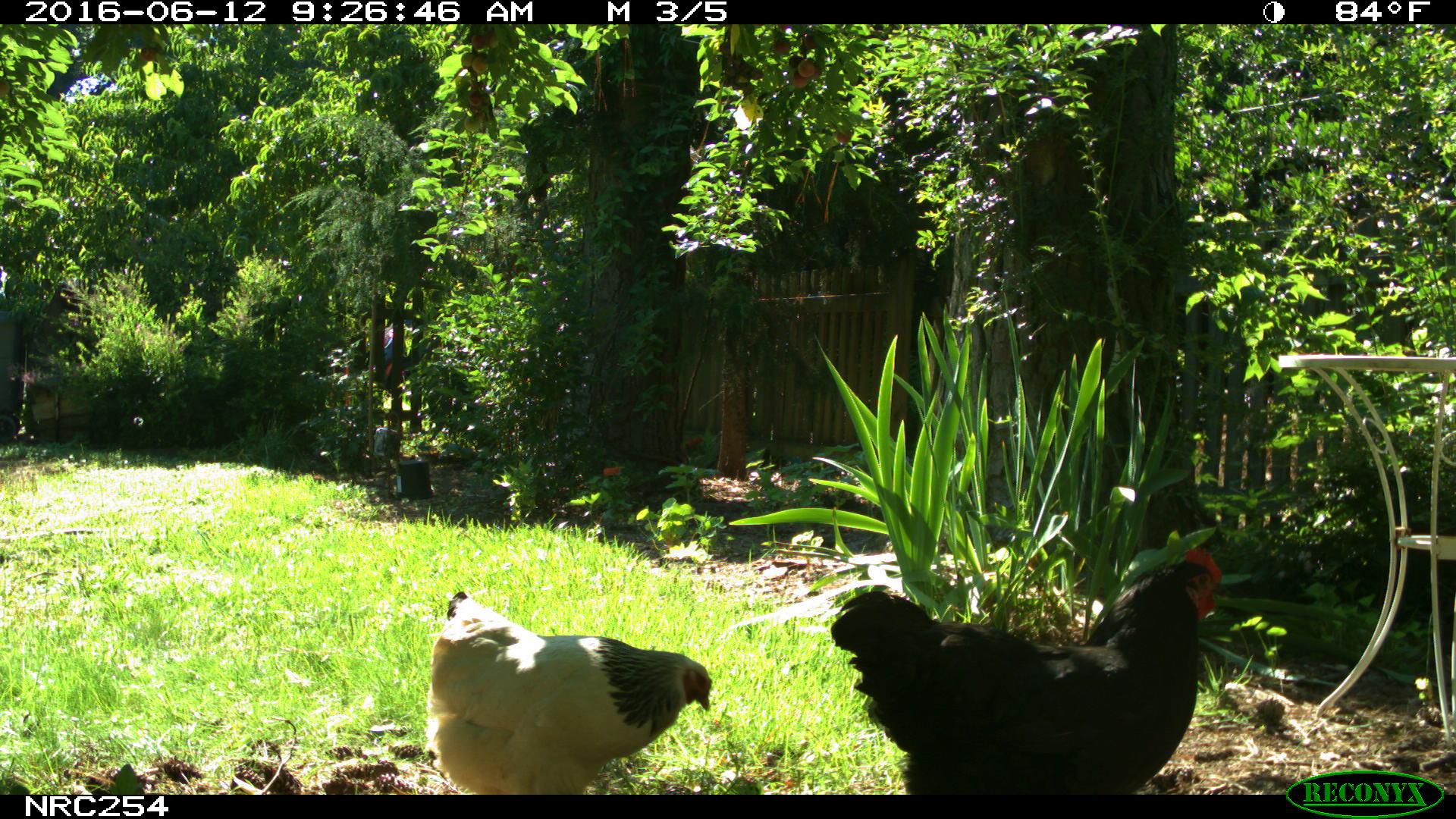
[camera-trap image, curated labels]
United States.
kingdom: Animalia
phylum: Chordata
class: Aves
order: Galliformes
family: Phasianidae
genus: Gallus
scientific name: Gallus gallus domesticus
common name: domestic chicken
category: Chicken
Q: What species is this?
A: Chicken (domestic chicken) (Gallus gallus domesticus).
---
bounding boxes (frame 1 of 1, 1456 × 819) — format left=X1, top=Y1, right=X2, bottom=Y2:
Chicken: left=823, top=540, right=1243, bottom=793; left=433, top=591, right=712, bottom=799